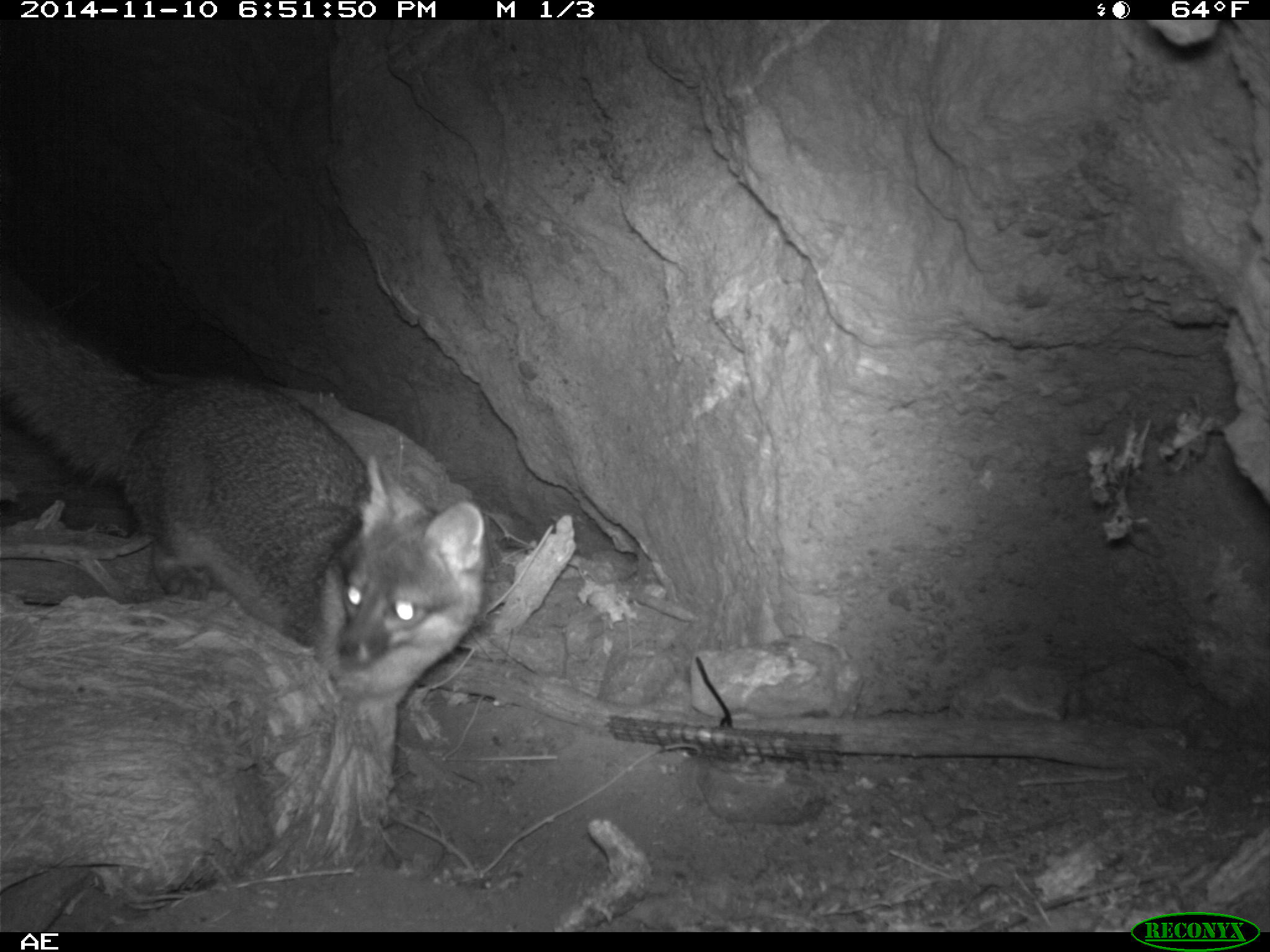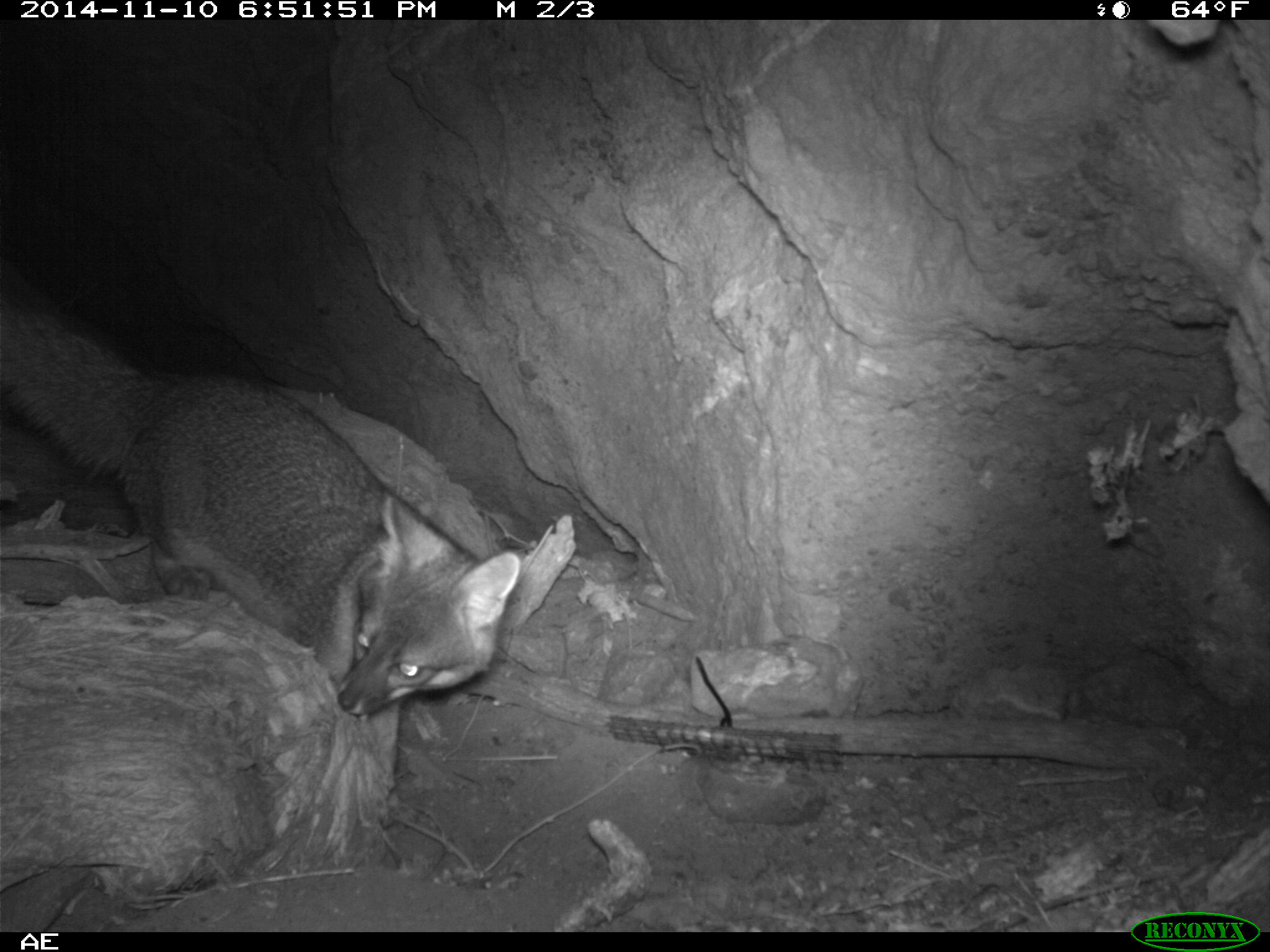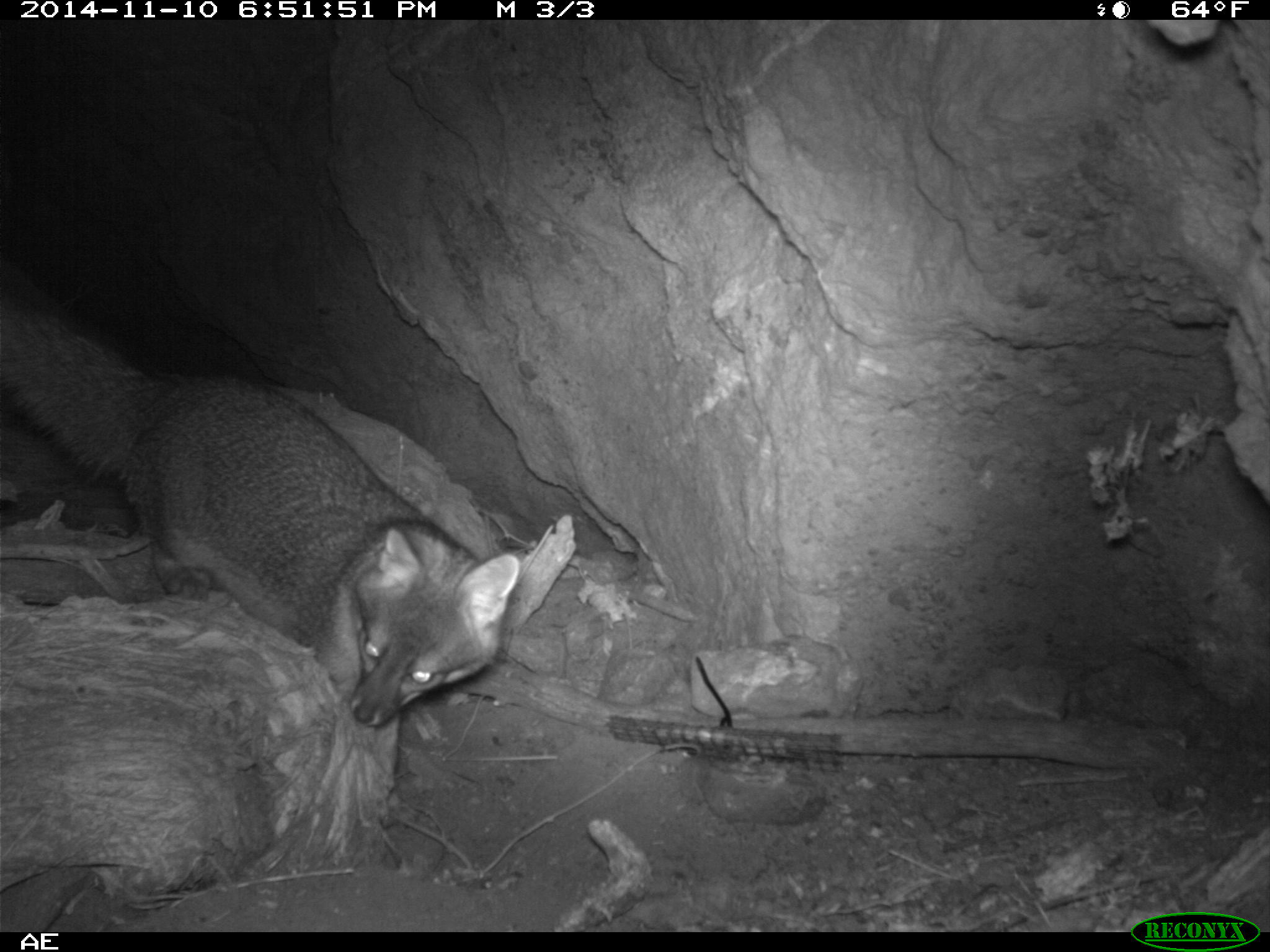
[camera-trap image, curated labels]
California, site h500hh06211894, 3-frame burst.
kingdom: Animalia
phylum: Chordata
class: Mammalia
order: Carnivora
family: Canidae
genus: Urocyon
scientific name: Urocyon littoralis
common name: island fox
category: fox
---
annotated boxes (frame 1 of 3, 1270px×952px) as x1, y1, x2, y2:
fox: 1, 294, 486, 695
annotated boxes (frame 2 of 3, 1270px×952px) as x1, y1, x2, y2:
fox: 0, 260, 520, 819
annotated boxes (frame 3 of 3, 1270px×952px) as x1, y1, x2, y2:
fox: 0, 305, 522, 728